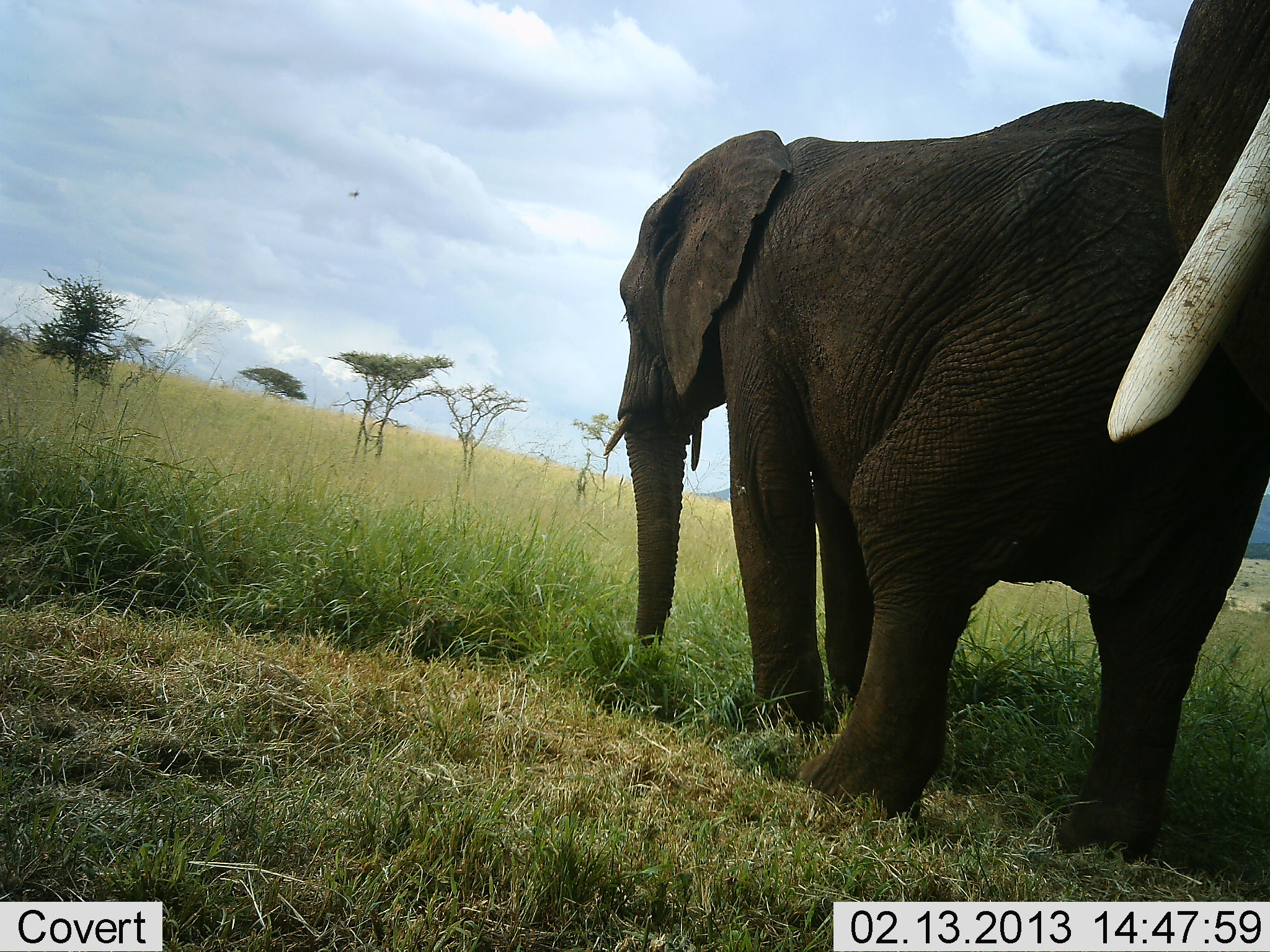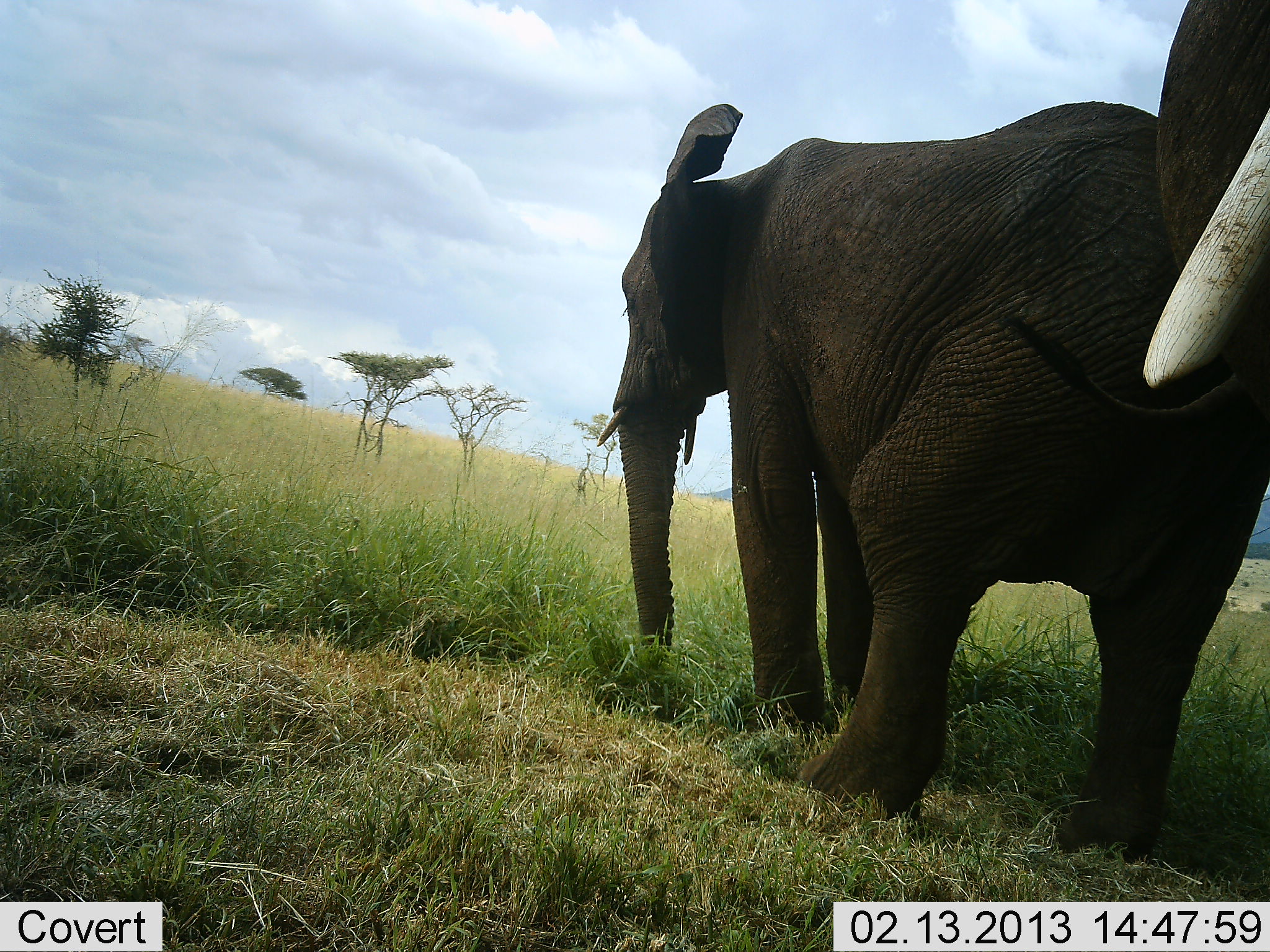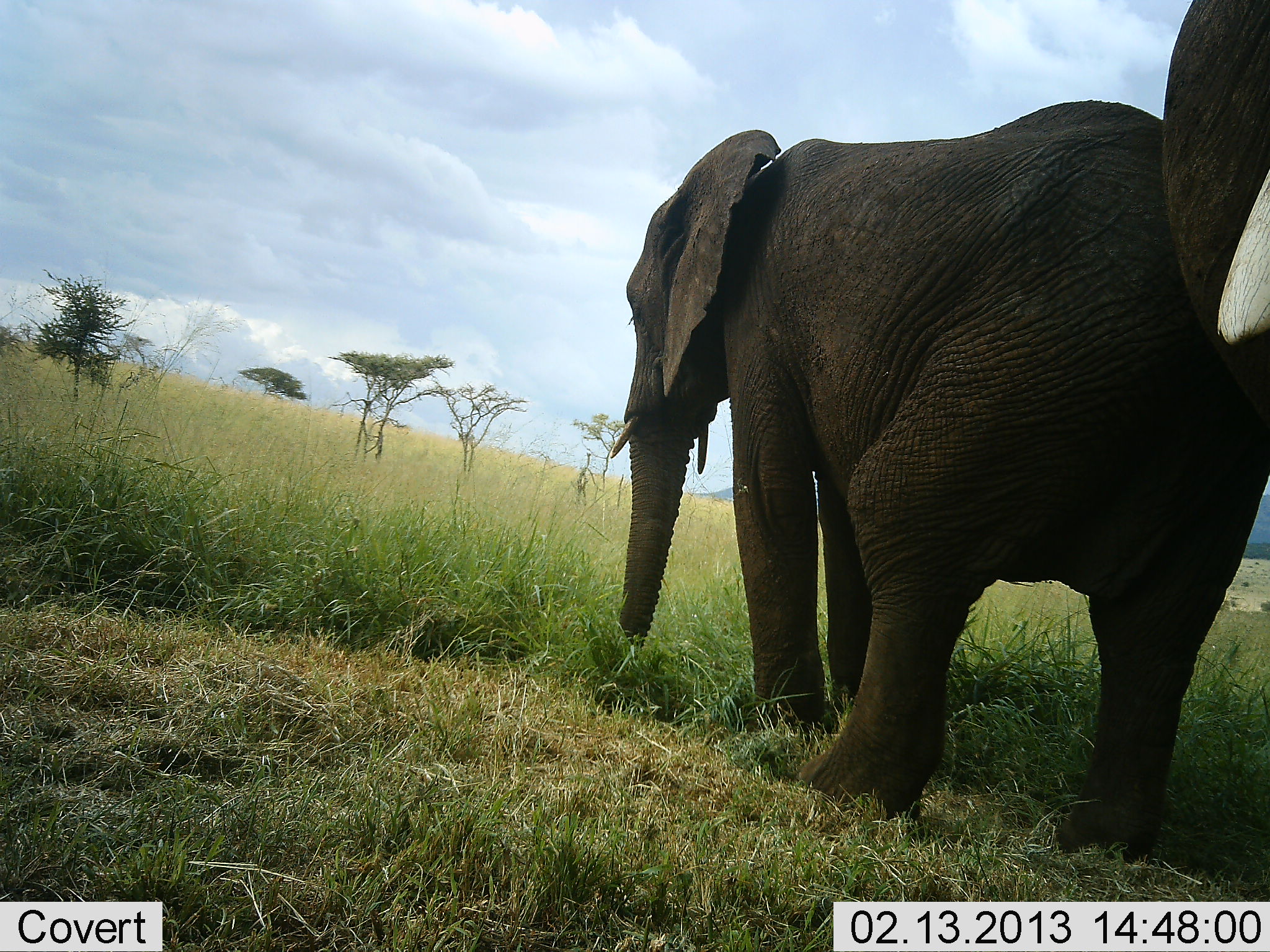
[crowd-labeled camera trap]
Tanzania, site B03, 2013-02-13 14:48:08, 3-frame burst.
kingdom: Animalia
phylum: Chordata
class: Mammalia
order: Proboscidea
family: Elephantidae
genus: Loxodonta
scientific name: Loxodonta africana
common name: african bush elephant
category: elephant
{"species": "elephant (african bush elephant) (Loxodonta africana)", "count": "2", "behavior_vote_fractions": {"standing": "54%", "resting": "0%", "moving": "41%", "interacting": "5%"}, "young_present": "0%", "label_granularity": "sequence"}